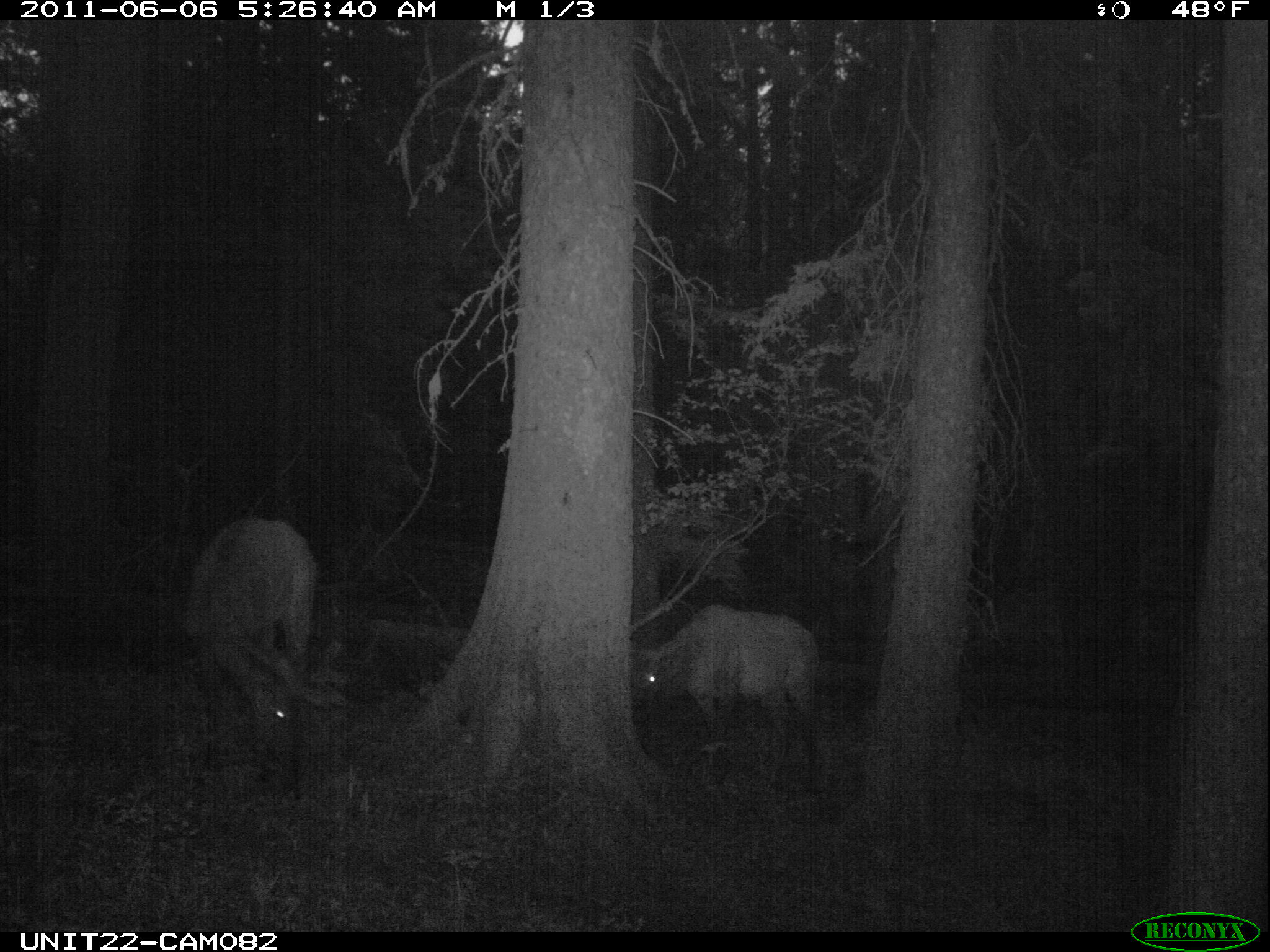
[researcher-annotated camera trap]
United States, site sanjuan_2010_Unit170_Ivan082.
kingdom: Animalia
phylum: Chordata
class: Mammalia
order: Artiodactyla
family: Cervidae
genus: Cervus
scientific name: Cervus elaphus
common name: red deer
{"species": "Cervus elaphus (red deer)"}